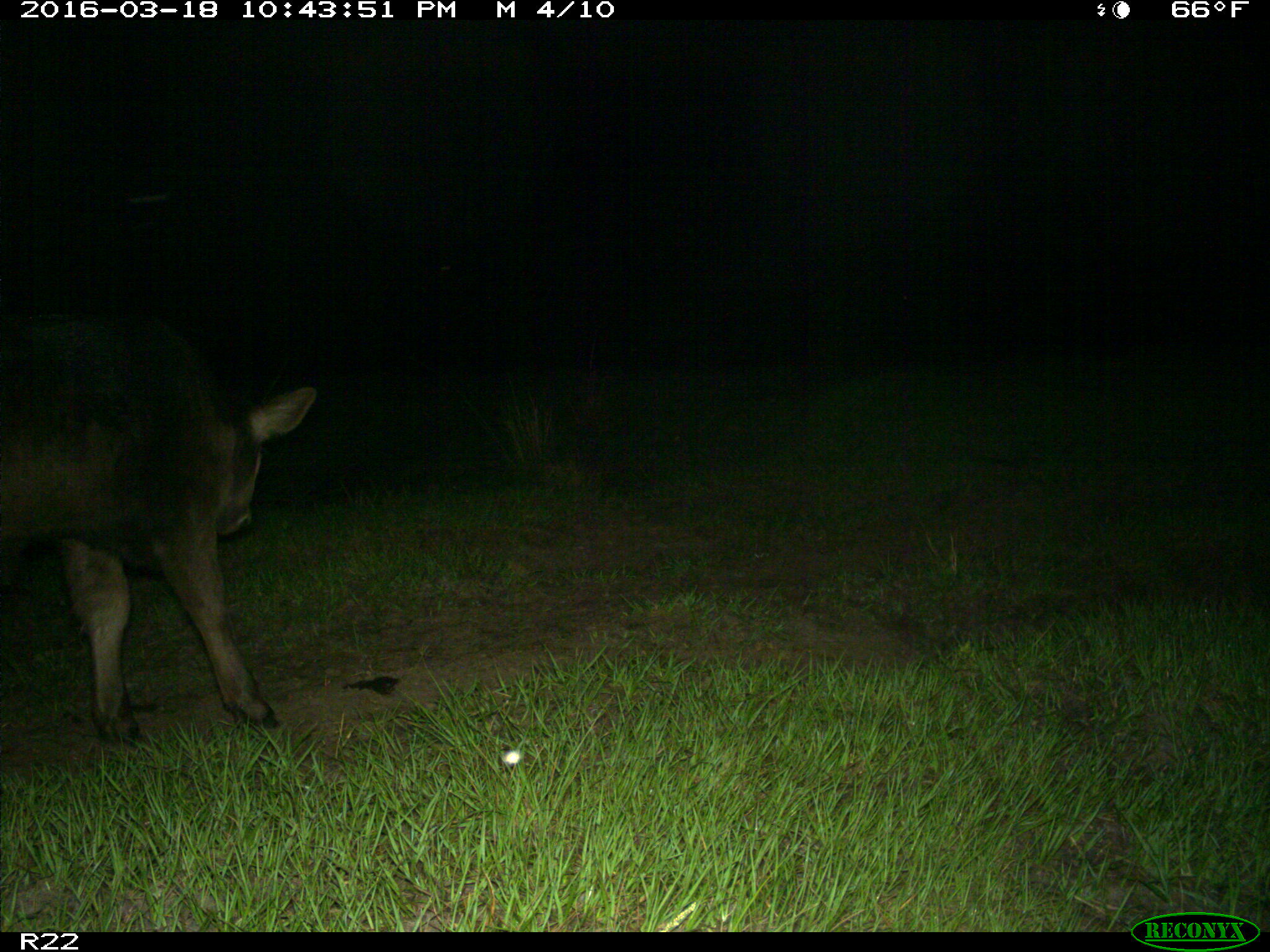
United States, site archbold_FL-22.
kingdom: Animalia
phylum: Chordata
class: Mammalia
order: Artiodactyla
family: Bovidae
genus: Bos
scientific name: Bos taurus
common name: domestic cow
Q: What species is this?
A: Bos taurus (domestic cow).